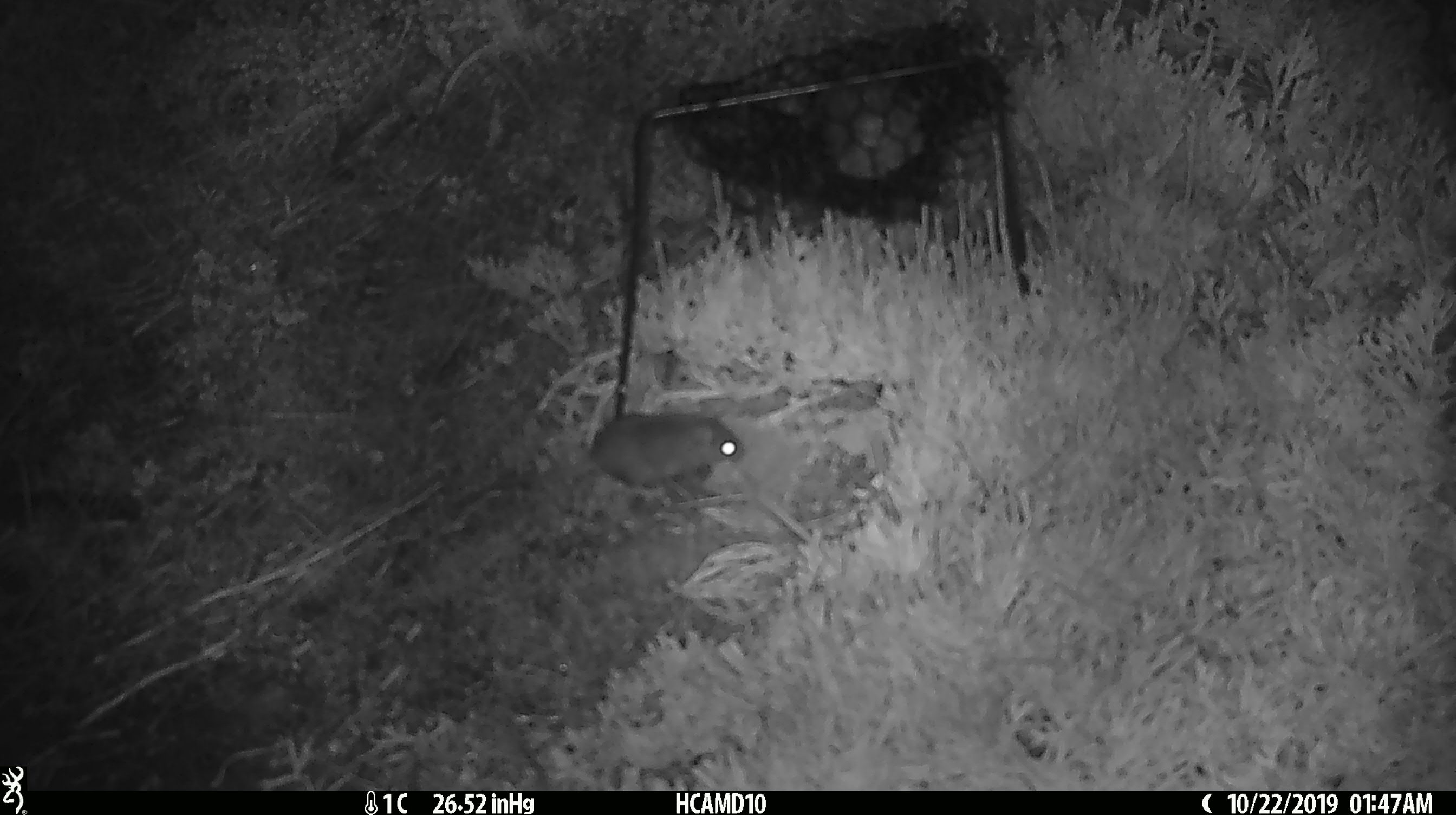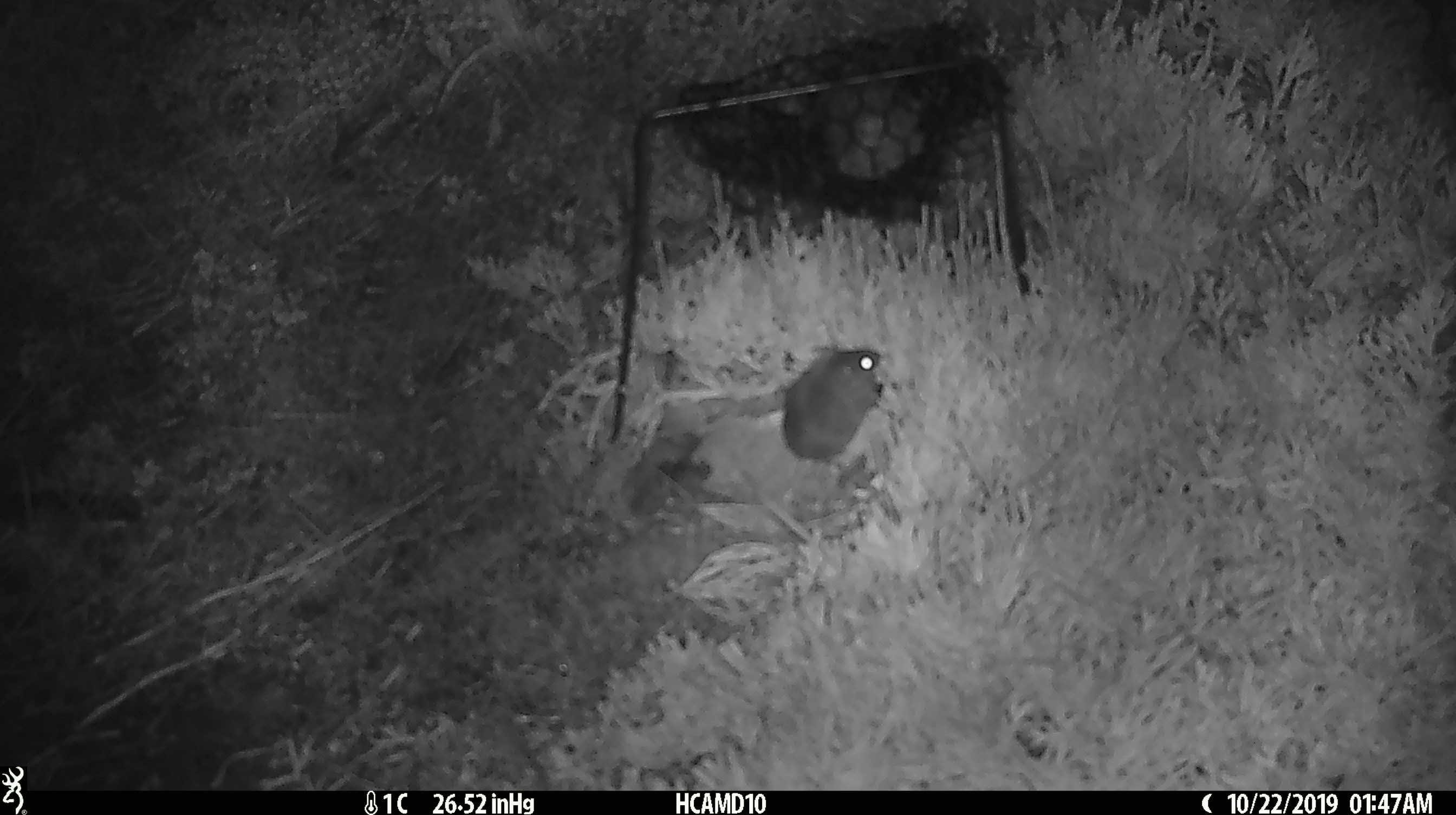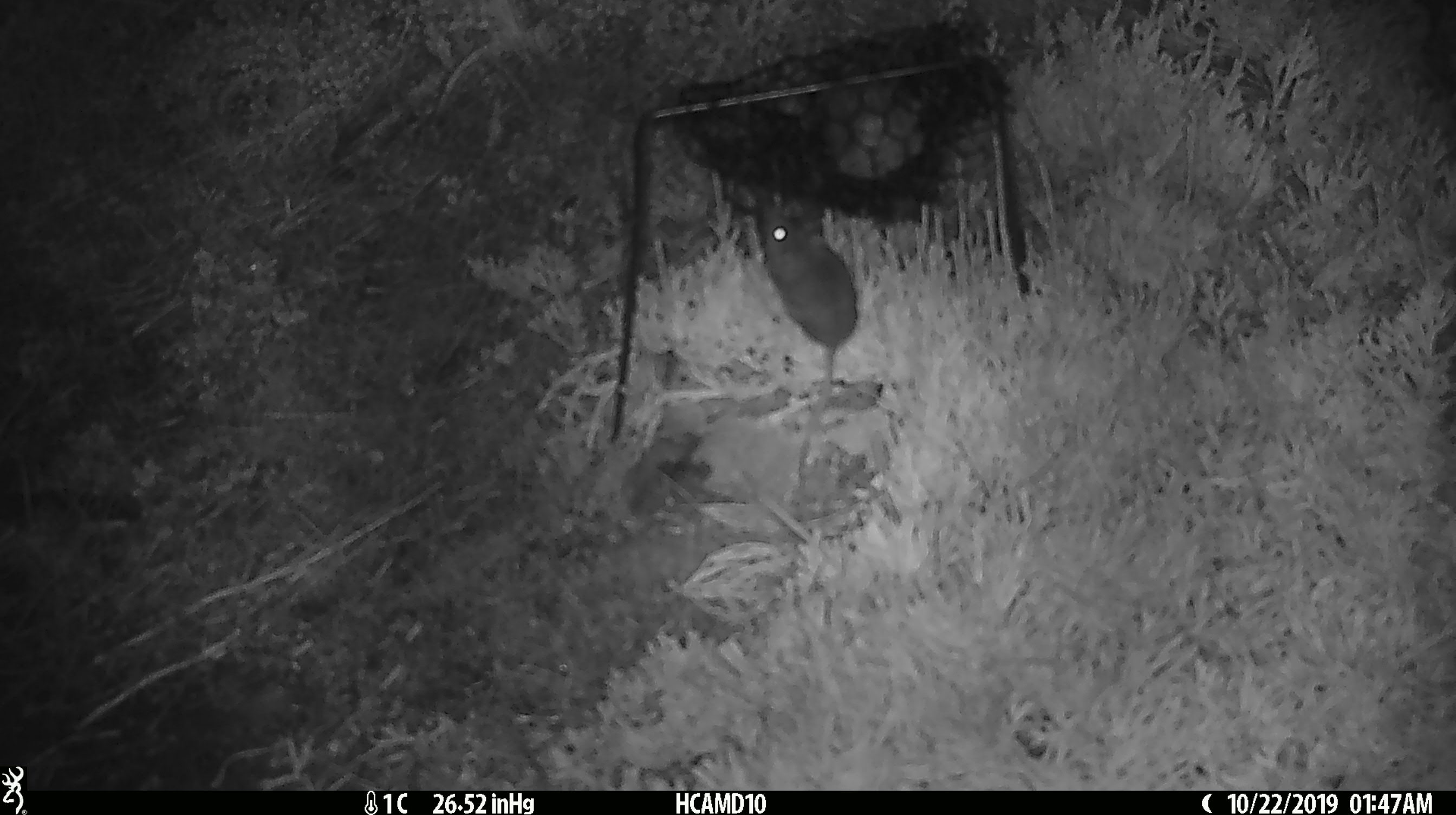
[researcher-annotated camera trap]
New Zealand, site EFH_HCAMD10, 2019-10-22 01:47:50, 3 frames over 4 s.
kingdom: Animalia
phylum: Chordata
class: Mammalia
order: Rodentia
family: Muridae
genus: Mus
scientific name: Mus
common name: mouse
Mouse (Mus).